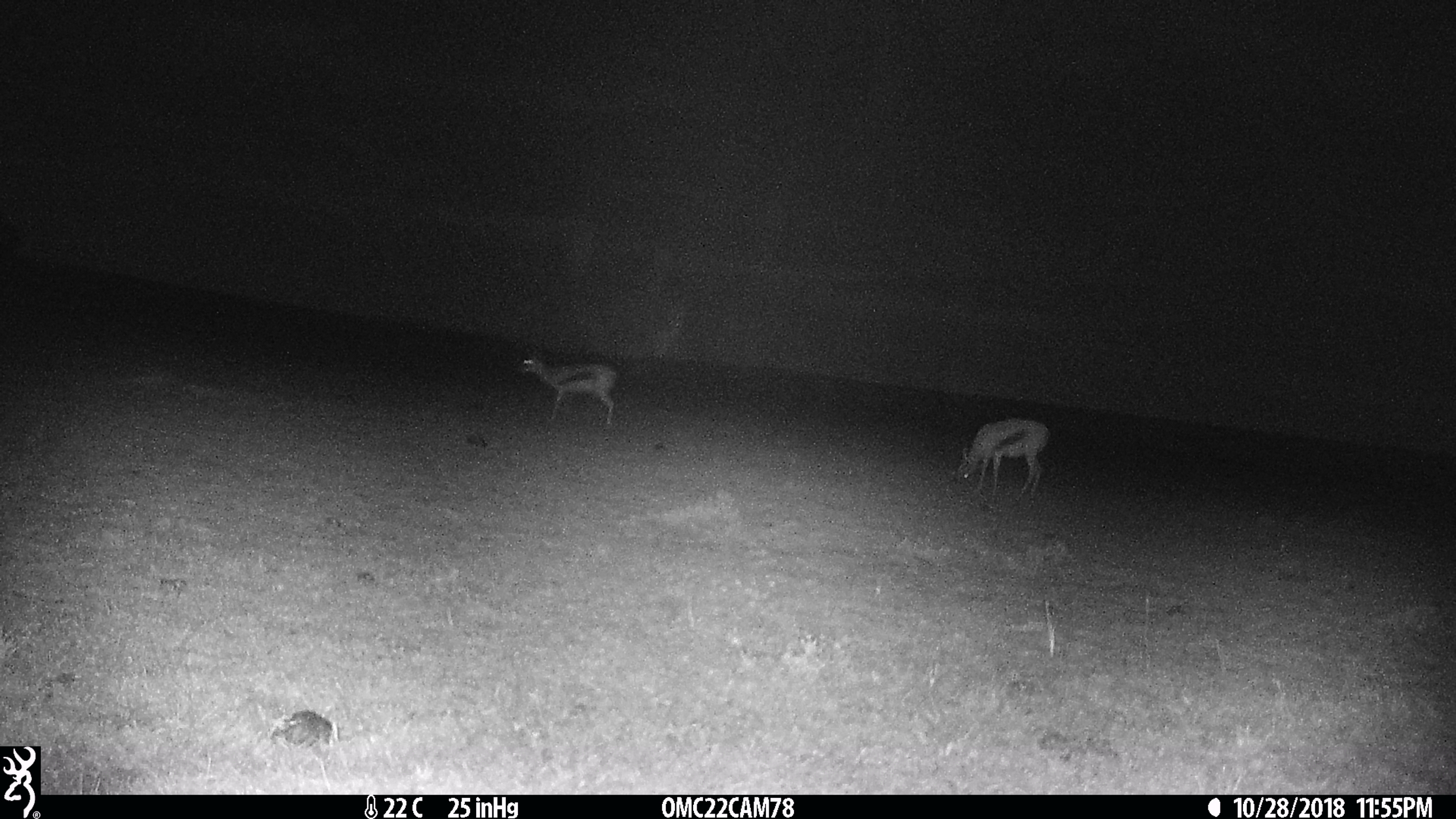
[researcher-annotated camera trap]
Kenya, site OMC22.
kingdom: Animalia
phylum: Chordata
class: Mammalia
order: Artiodactyla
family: Bovidae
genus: Eudorcas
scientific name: Eudorcas thomsonii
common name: thomon's gazelle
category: gazelle thomsons